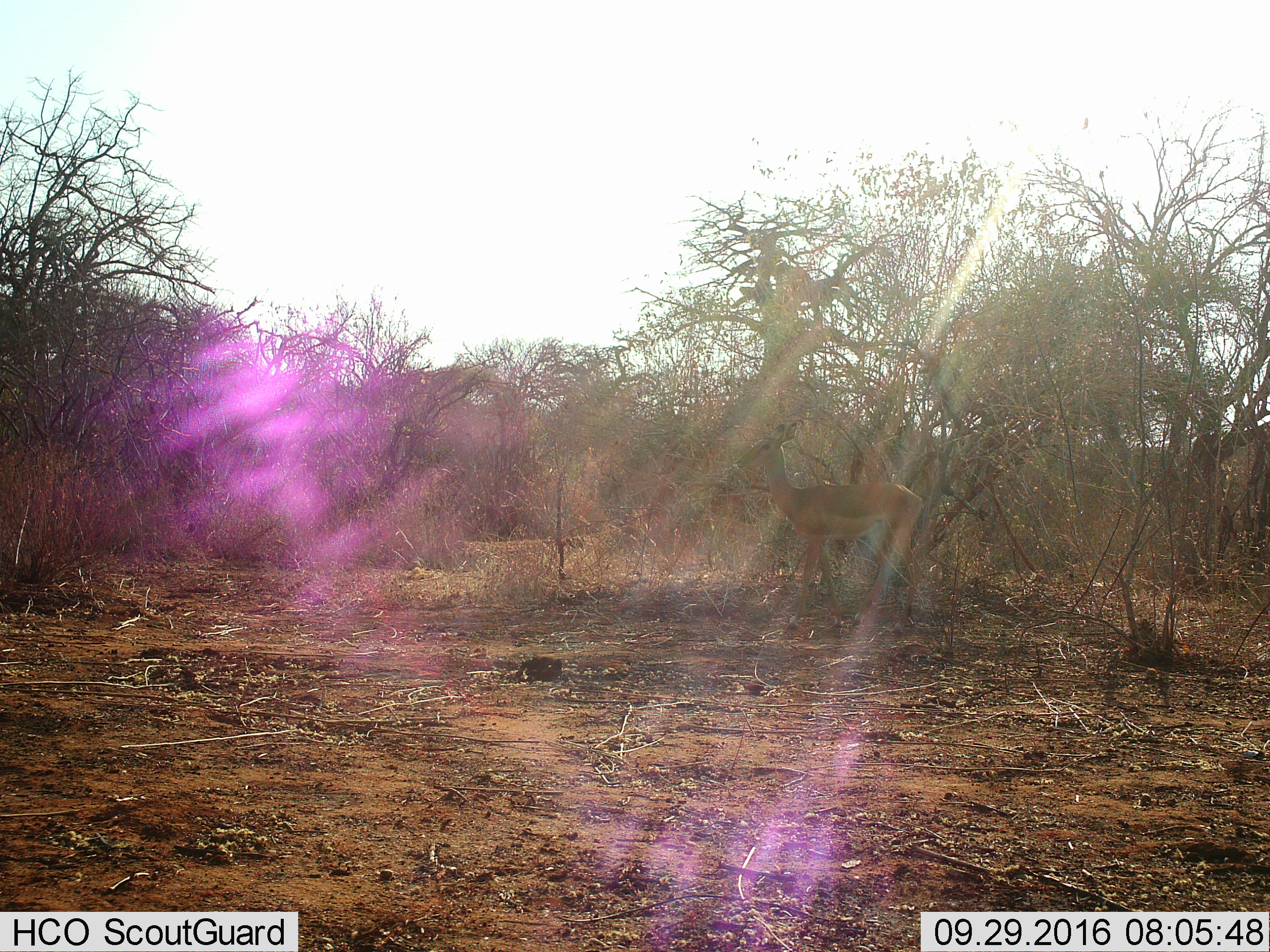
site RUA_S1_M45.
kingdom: Animalia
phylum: Chordata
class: Mammalia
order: Artiodactyla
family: Bovidae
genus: Aepyceros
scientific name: Aepyceros melampus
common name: impala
Impala (Aepyceros melampus), count 1. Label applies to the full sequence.